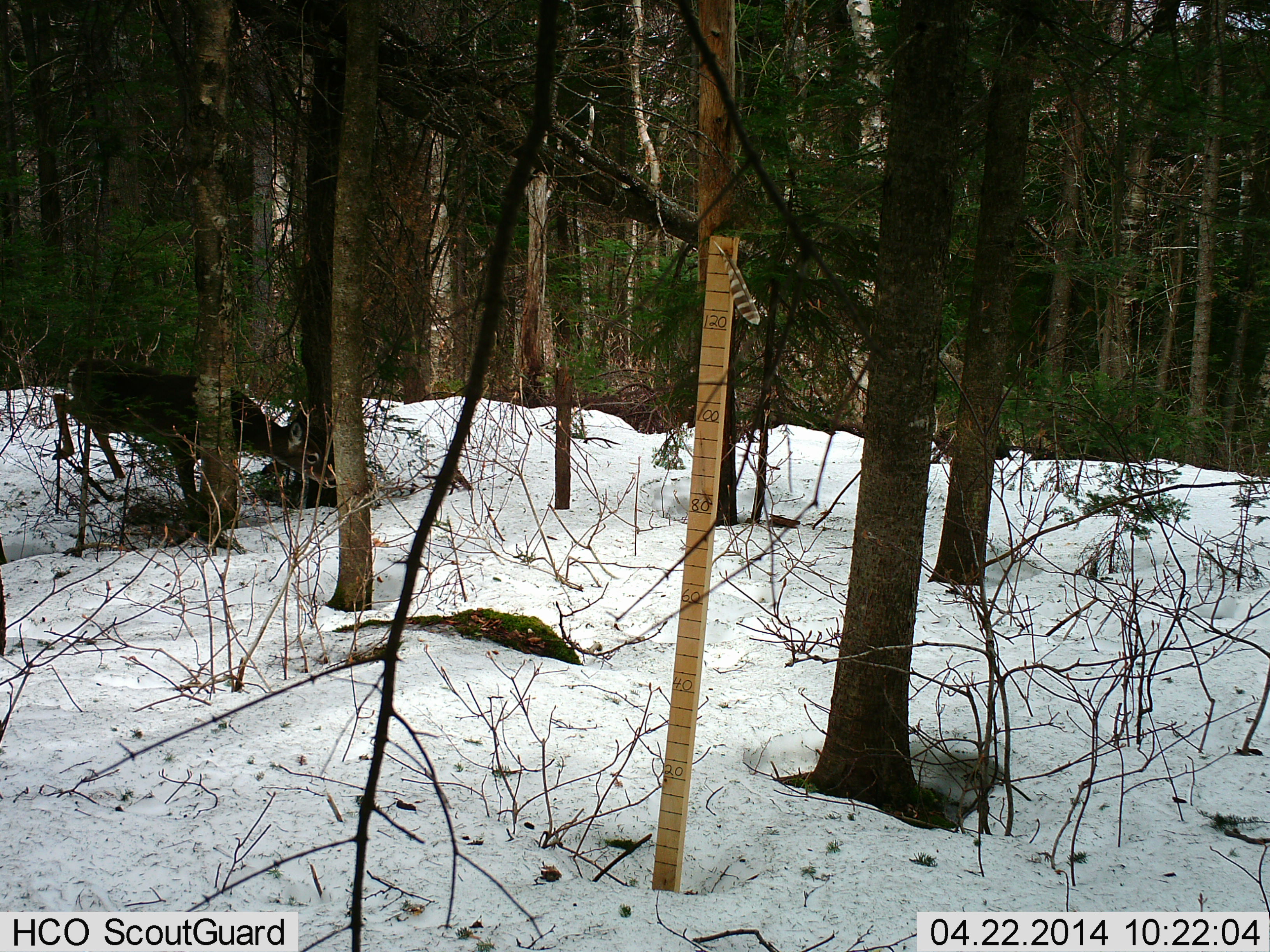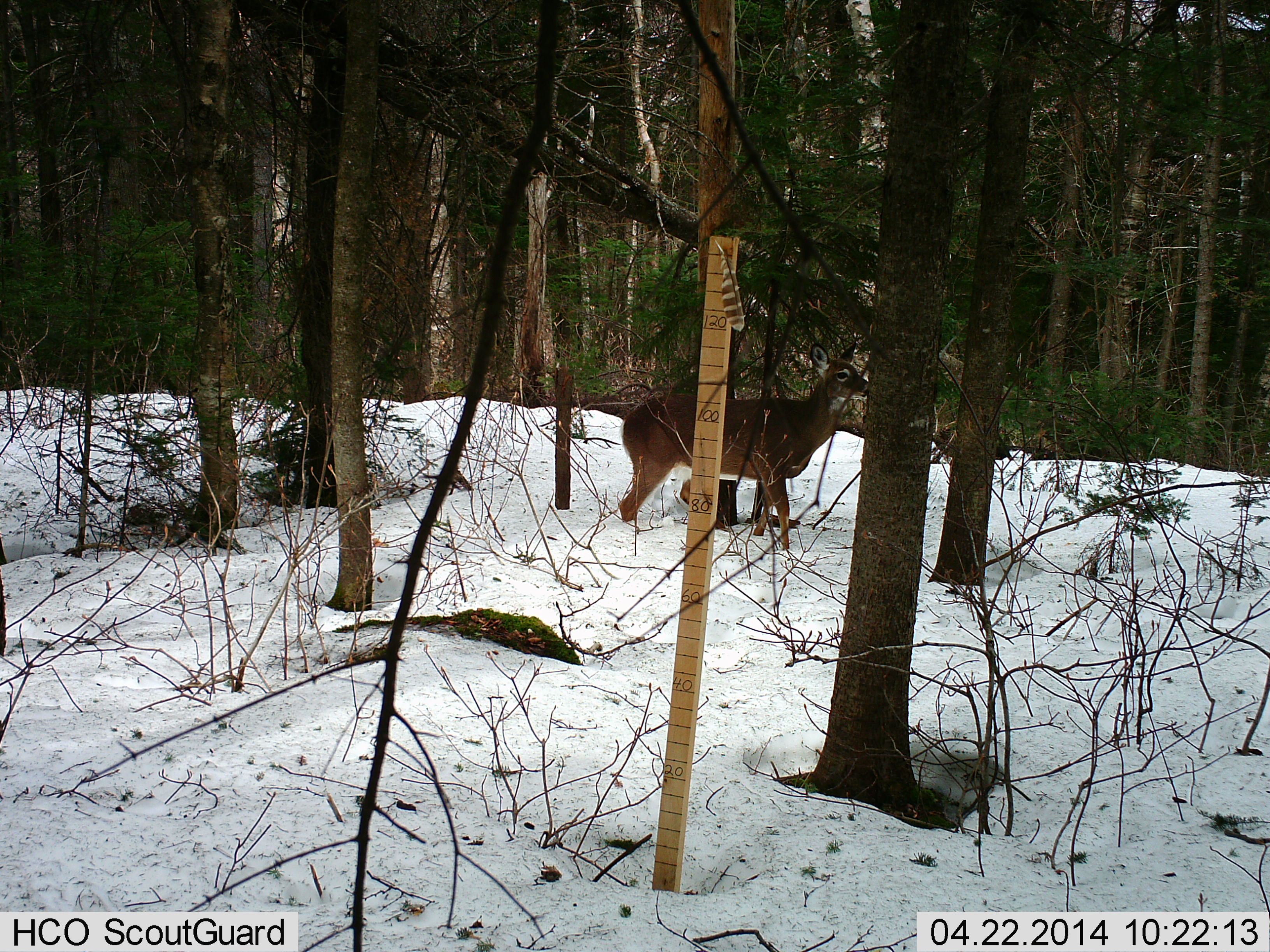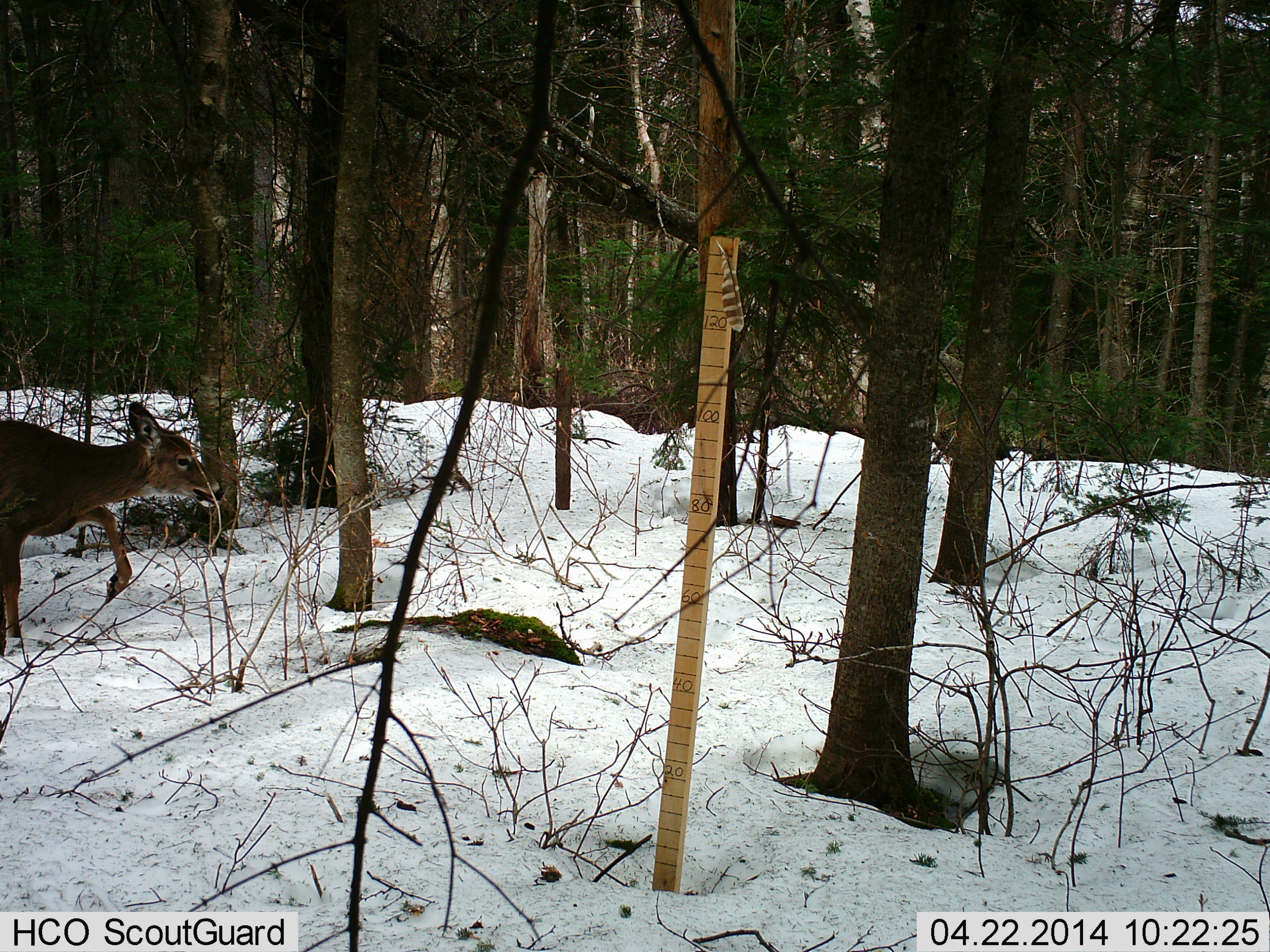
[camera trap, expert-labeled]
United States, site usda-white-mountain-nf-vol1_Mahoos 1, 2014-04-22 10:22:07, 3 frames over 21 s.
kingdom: Animalia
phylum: Chordata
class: Mammalia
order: Artiodactyla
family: Cervidae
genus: Odocoileus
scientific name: Odocoileus virginianus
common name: white-tailed deer